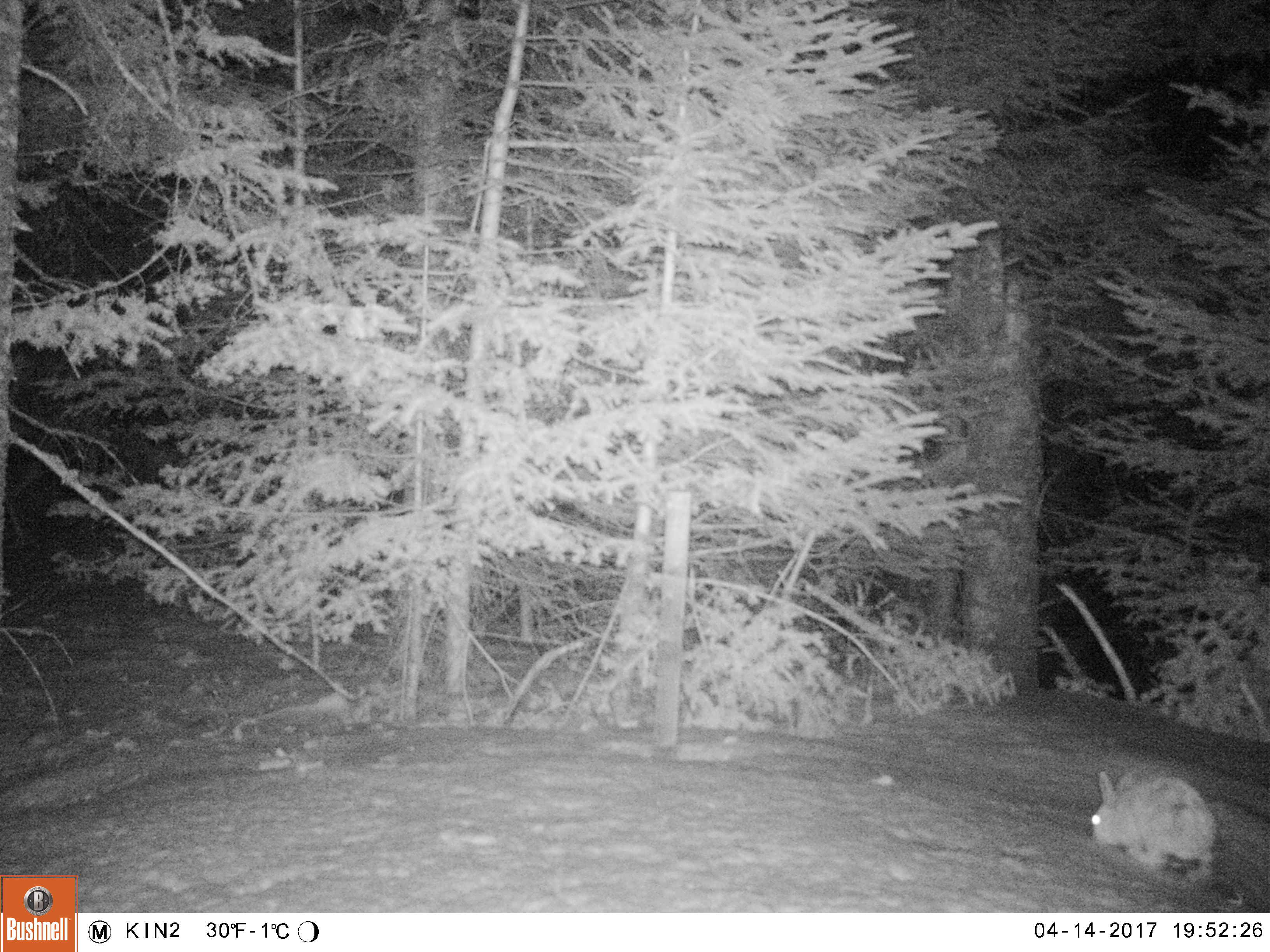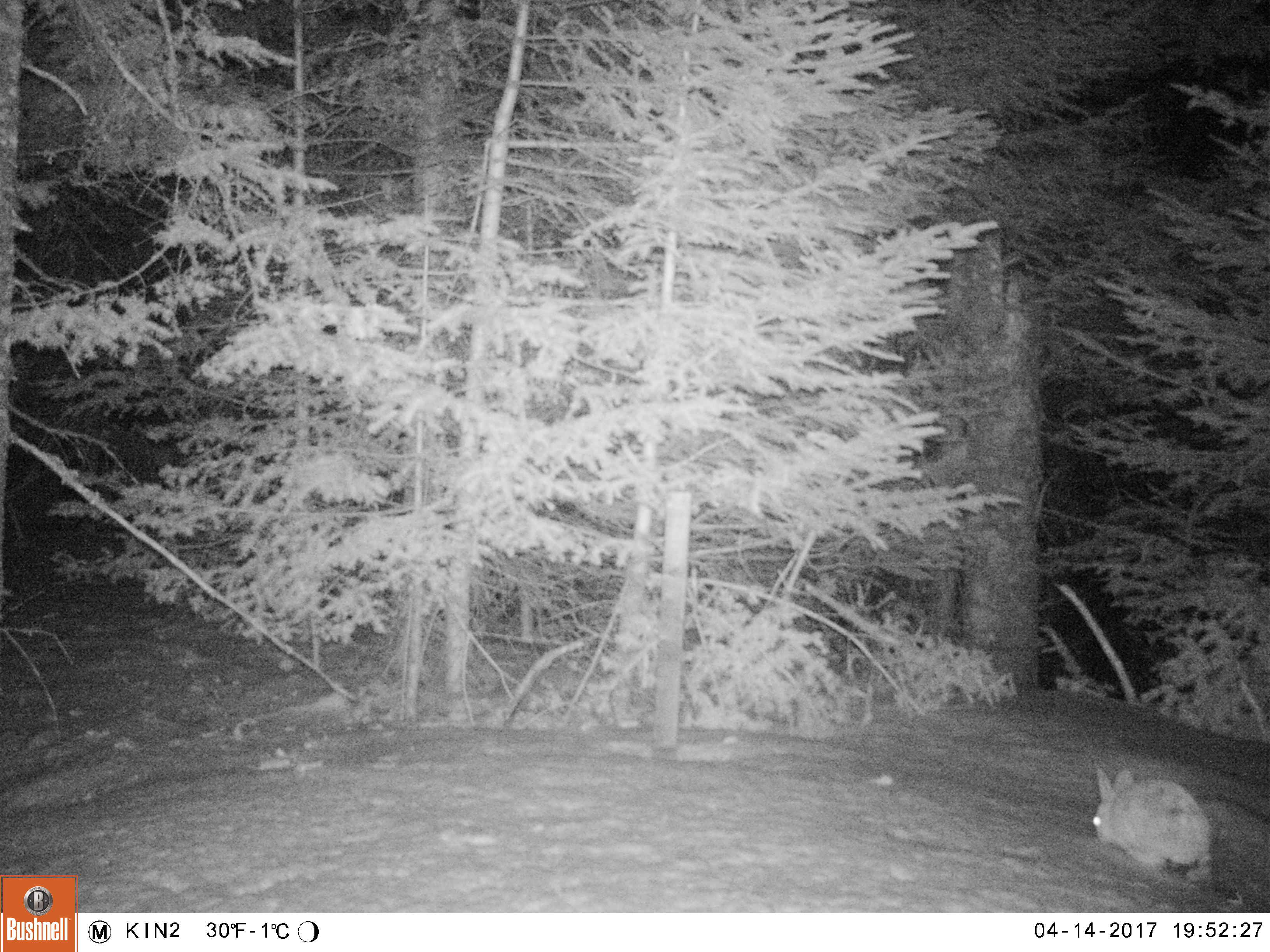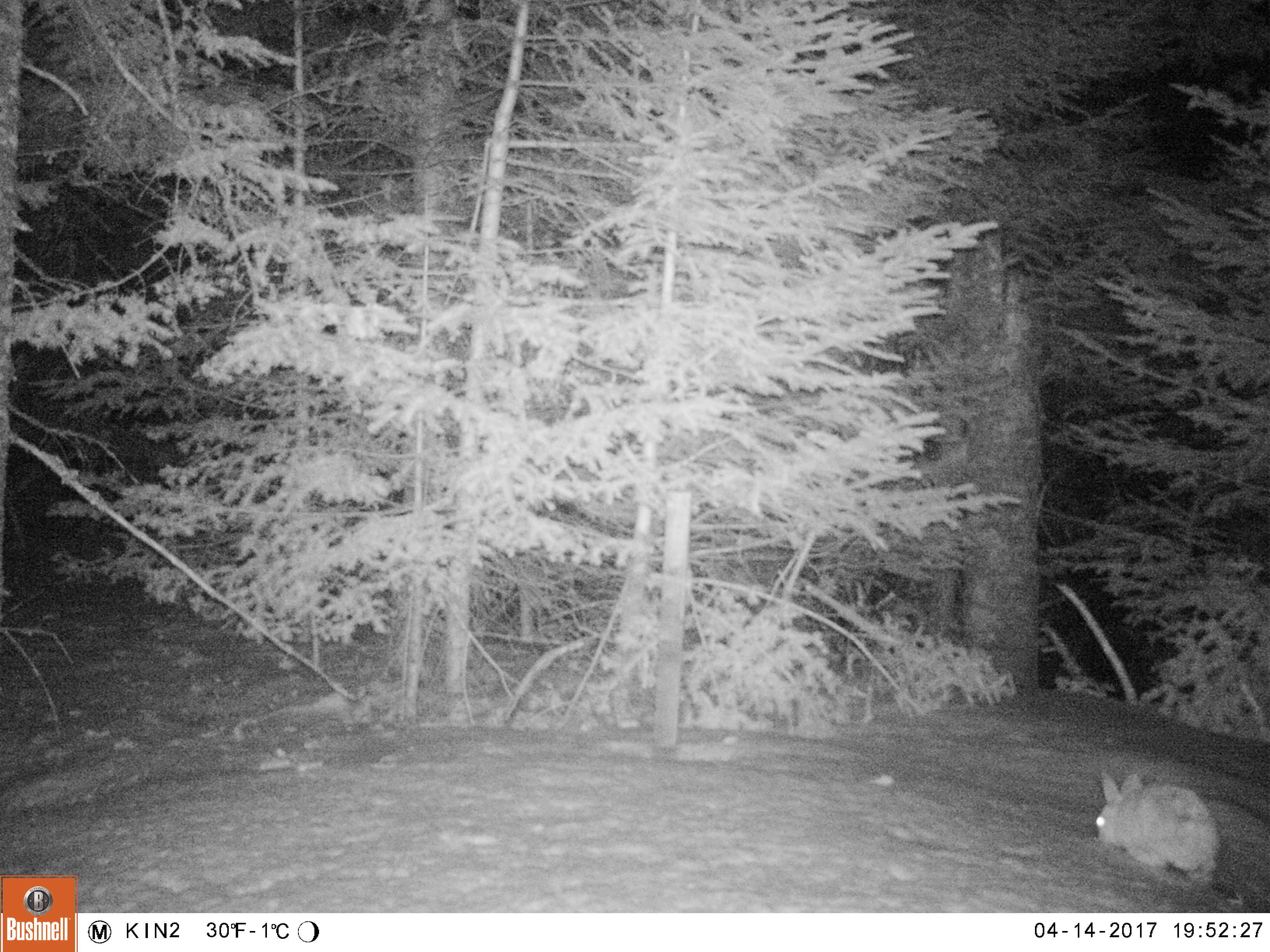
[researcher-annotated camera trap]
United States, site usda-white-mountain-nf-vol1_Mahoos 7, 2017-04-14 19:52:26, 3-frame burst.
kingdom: Animalia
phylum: Chordata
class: Mammalia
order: Lagomorpha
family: Leporidae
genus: Lepus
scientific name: Lepus americanus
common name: snowshoe hare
Snowshoe hare (Lepus americanus).